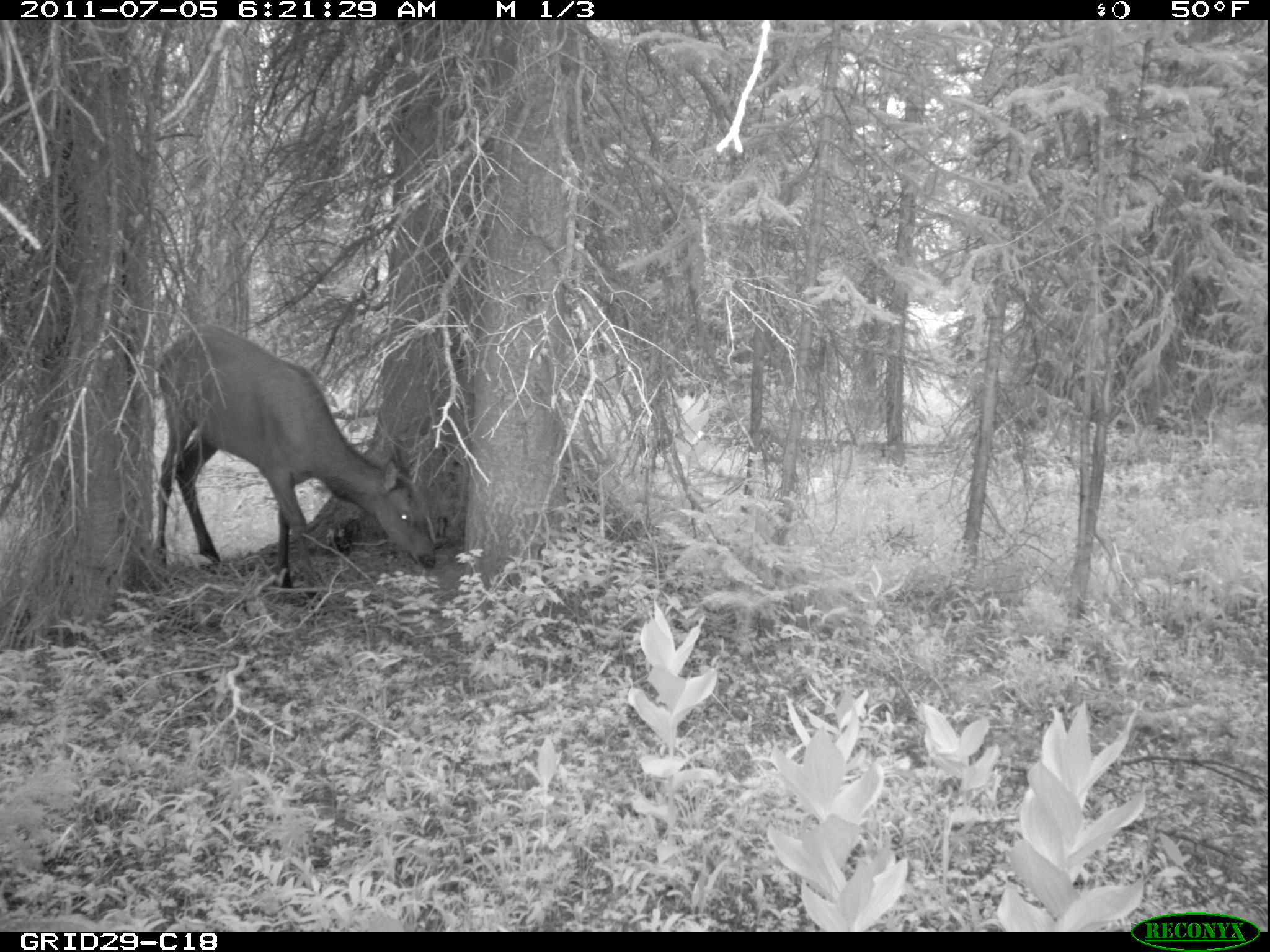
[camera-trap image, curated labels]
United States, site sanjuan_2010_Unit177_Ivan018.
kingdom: Animalia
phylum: Chordata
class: Mammalia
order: Artiodactyla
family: Cervidae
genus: Cervus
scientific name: Cervus elaphus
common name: red deer